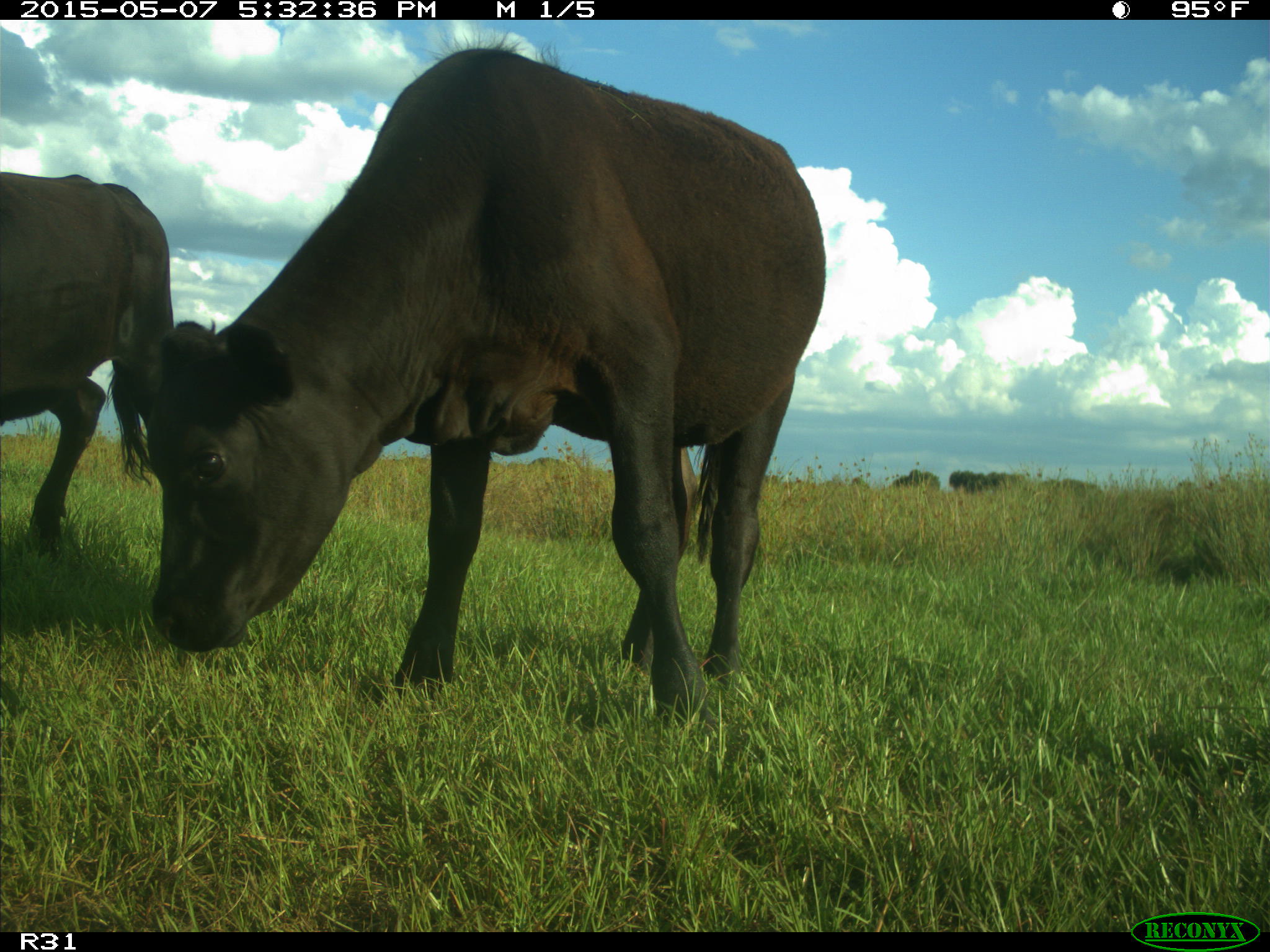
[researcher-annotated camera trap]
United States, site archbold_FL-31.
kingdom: Animalia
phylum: Chordata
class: Mammalia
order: Artiodactyla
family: Bovidae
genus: Bos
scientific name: Bos taurus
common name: domestic cow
Bos taurus (domestic cow).